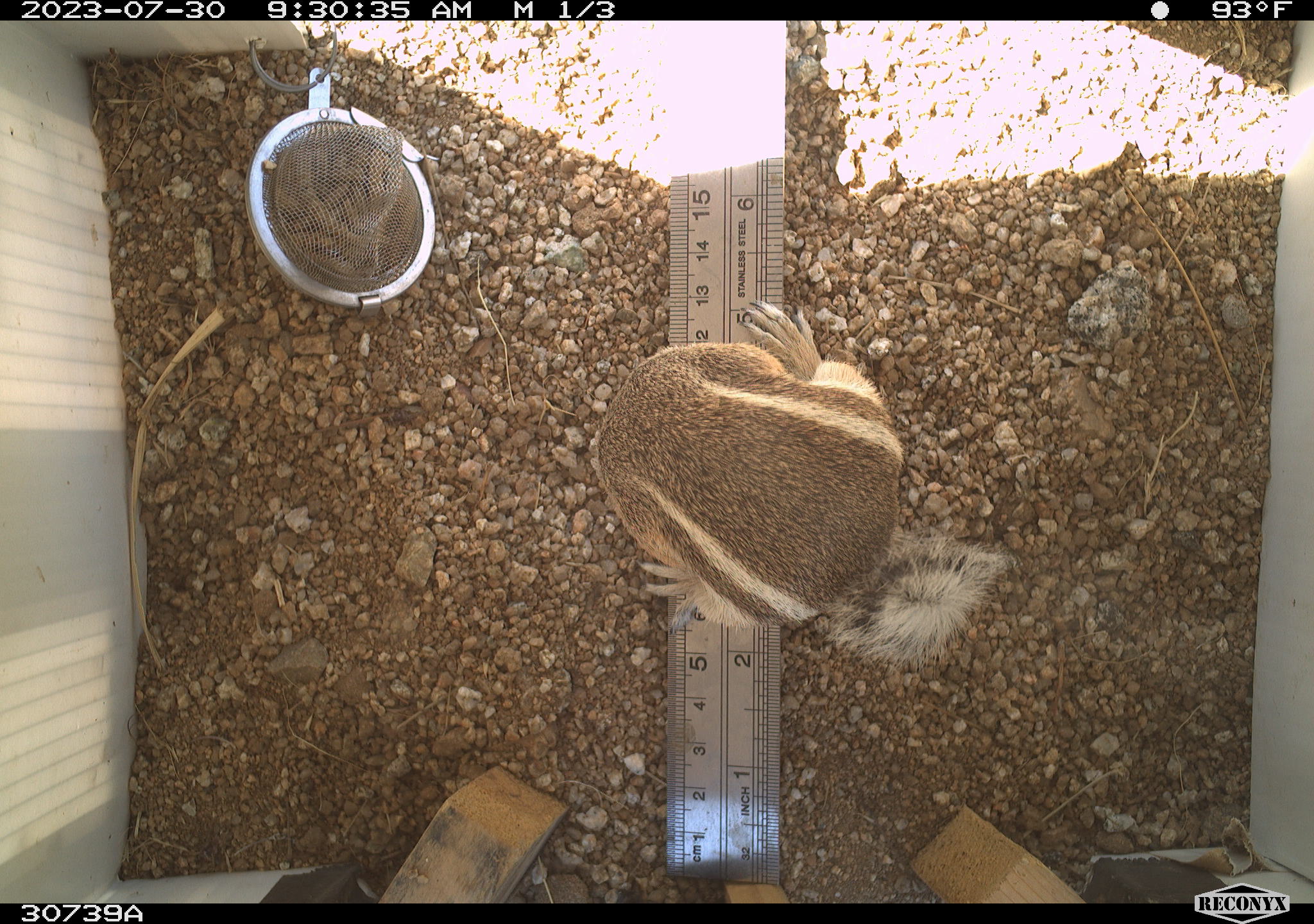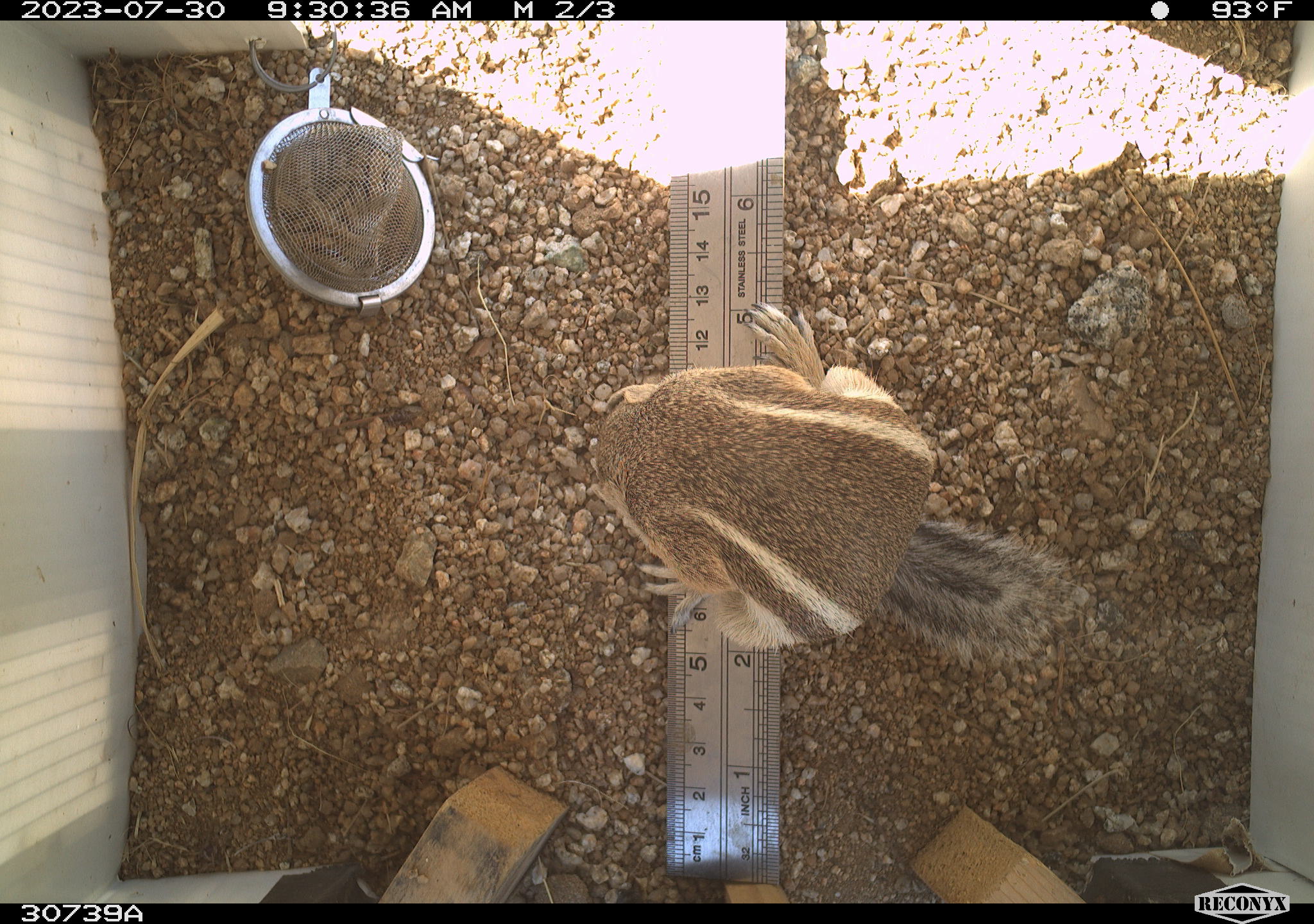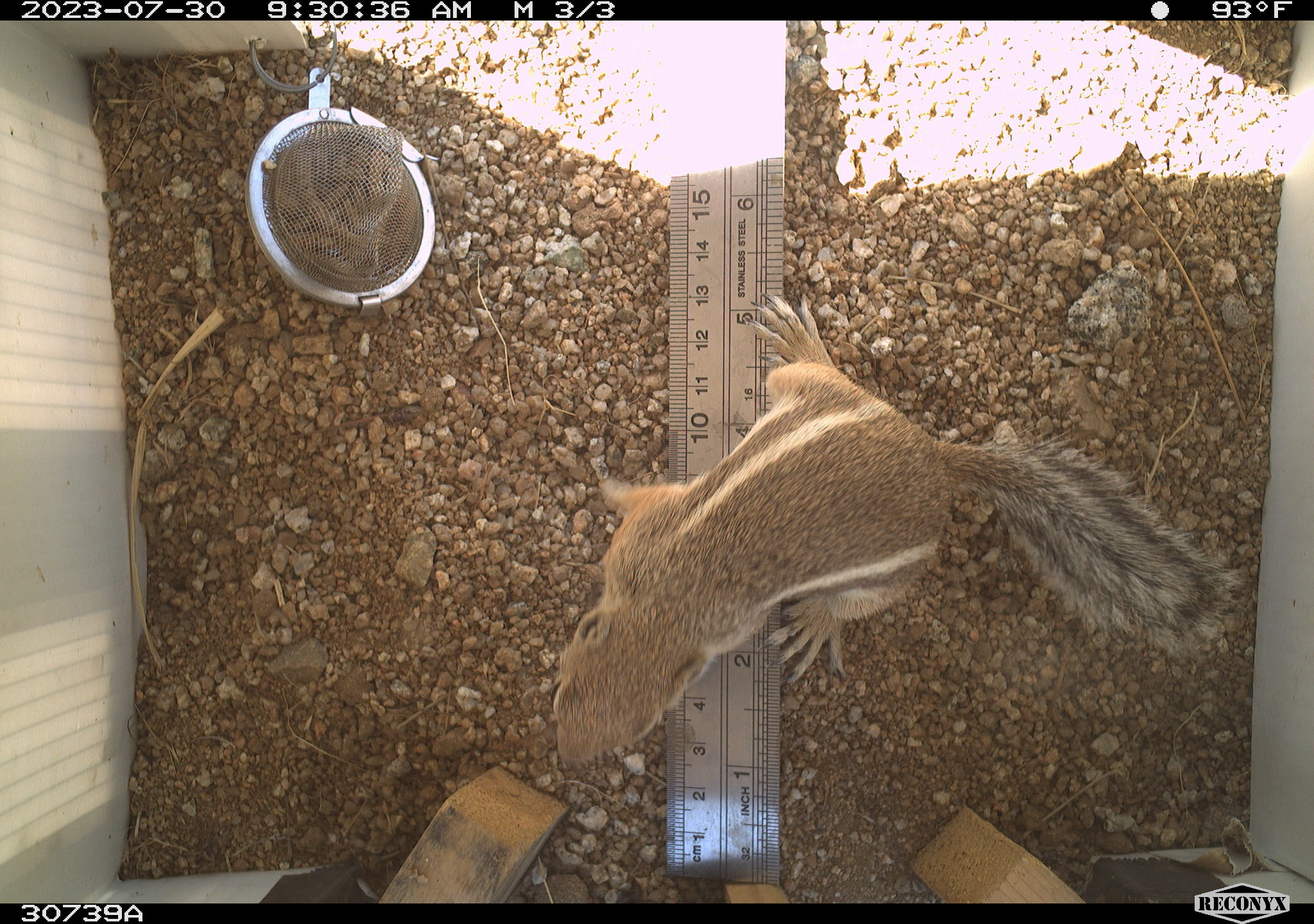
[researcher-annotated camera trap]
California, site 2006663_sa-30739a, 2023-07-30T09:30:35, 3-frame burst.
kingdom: Animalia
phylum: Chordata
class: Mammalia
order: Rodentia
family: Sciuridae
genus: Ammospermophilus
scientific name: Ammospermophilus leucurus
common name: white-tailed antelope squirrel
White-tailed antelope squirrel (Ammospermophilus leucurus).